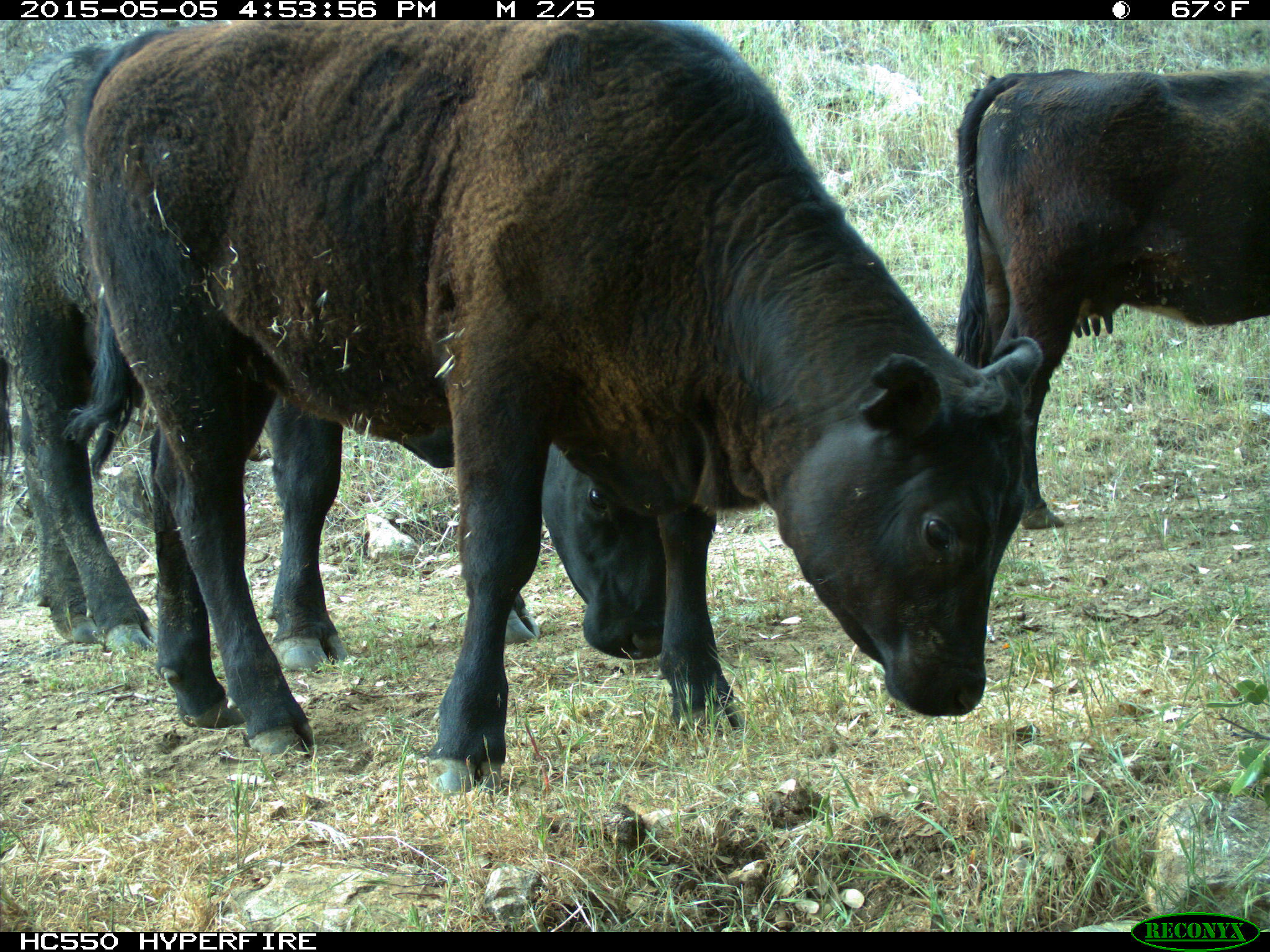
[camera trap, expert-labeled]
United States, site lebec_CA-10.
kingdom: Animalia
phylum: Chordata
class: Mammalia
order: Artiodactyla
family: Bovidae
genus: Bos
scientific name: Bos taurus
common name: domestic cow